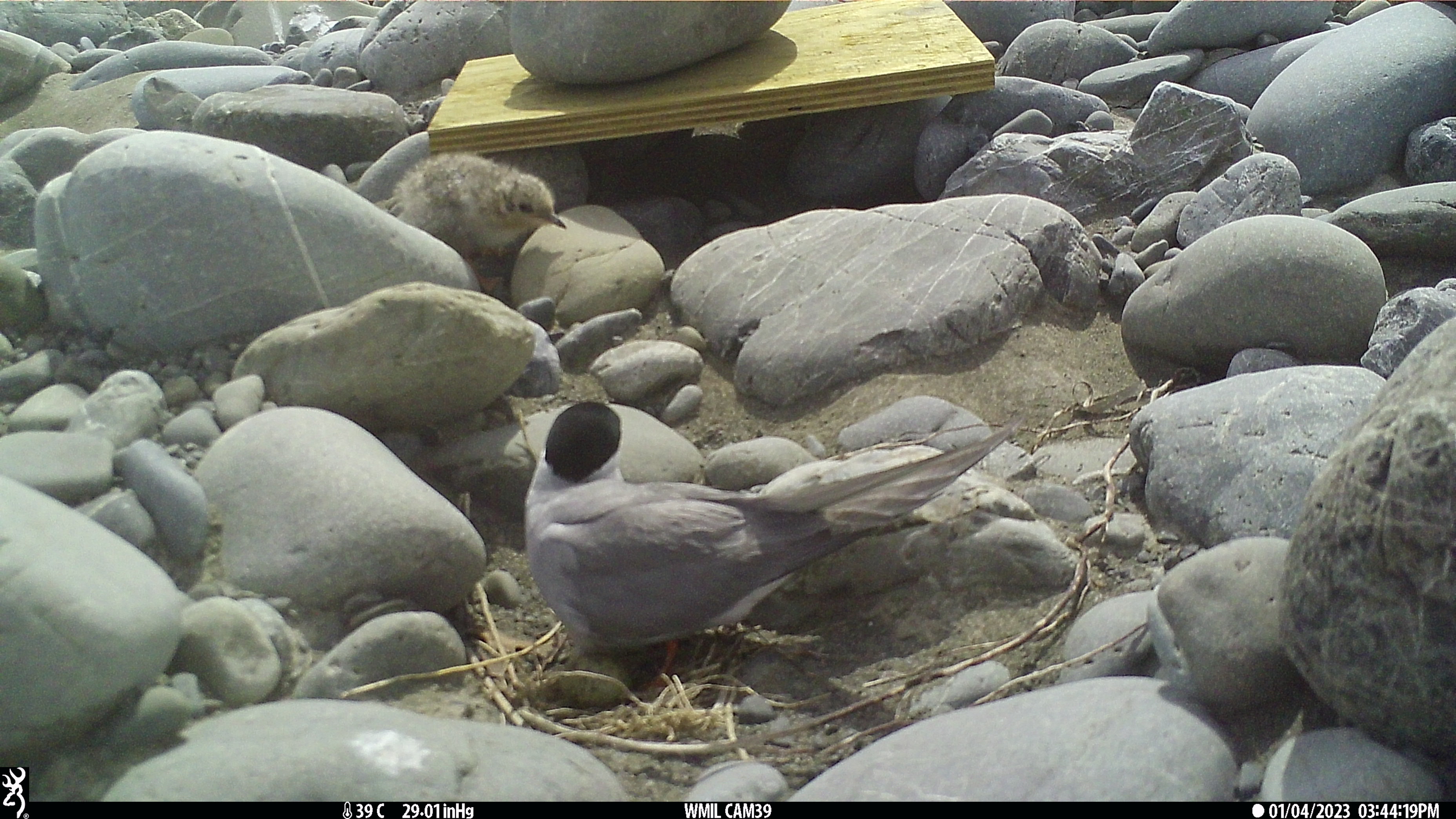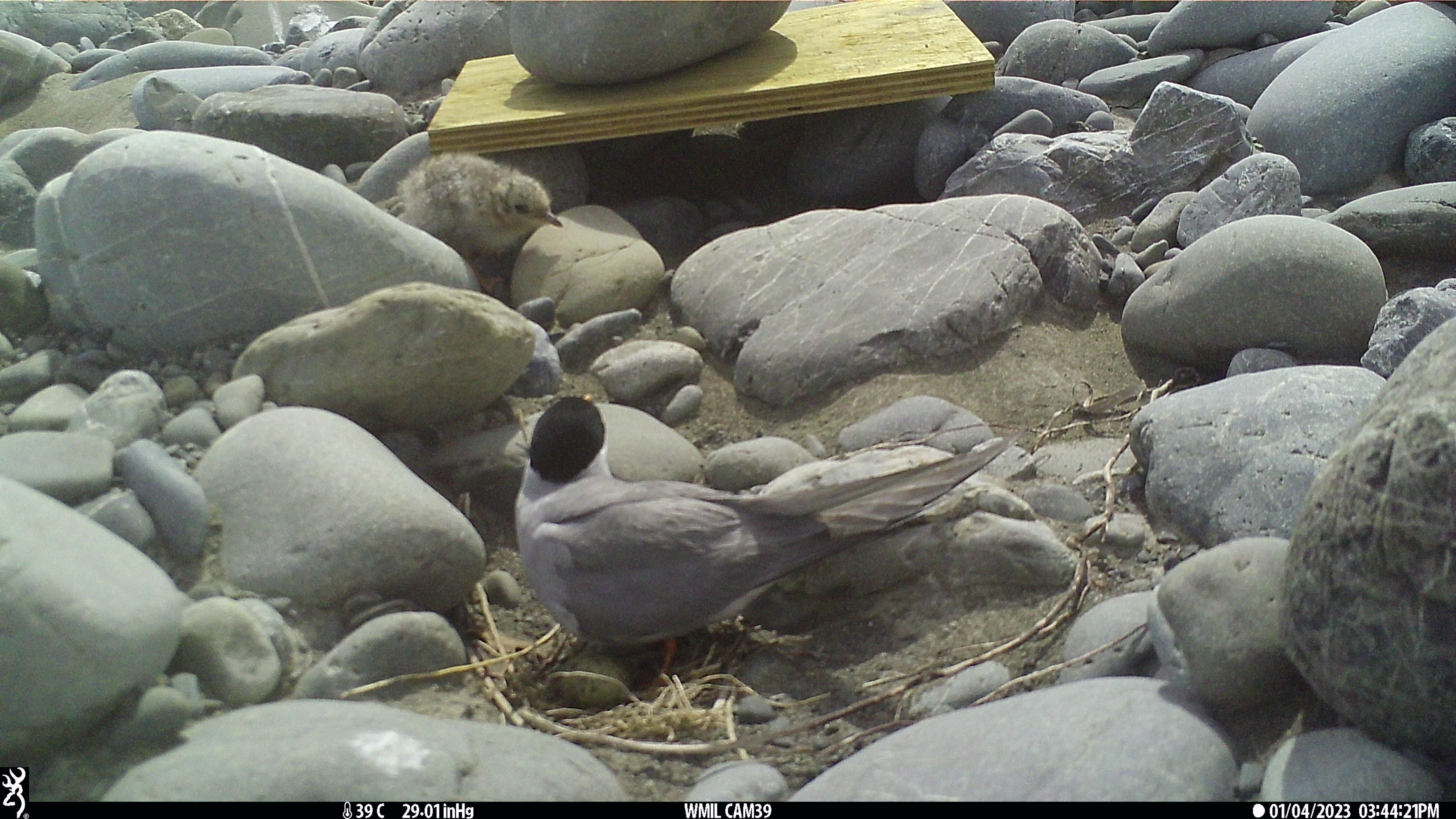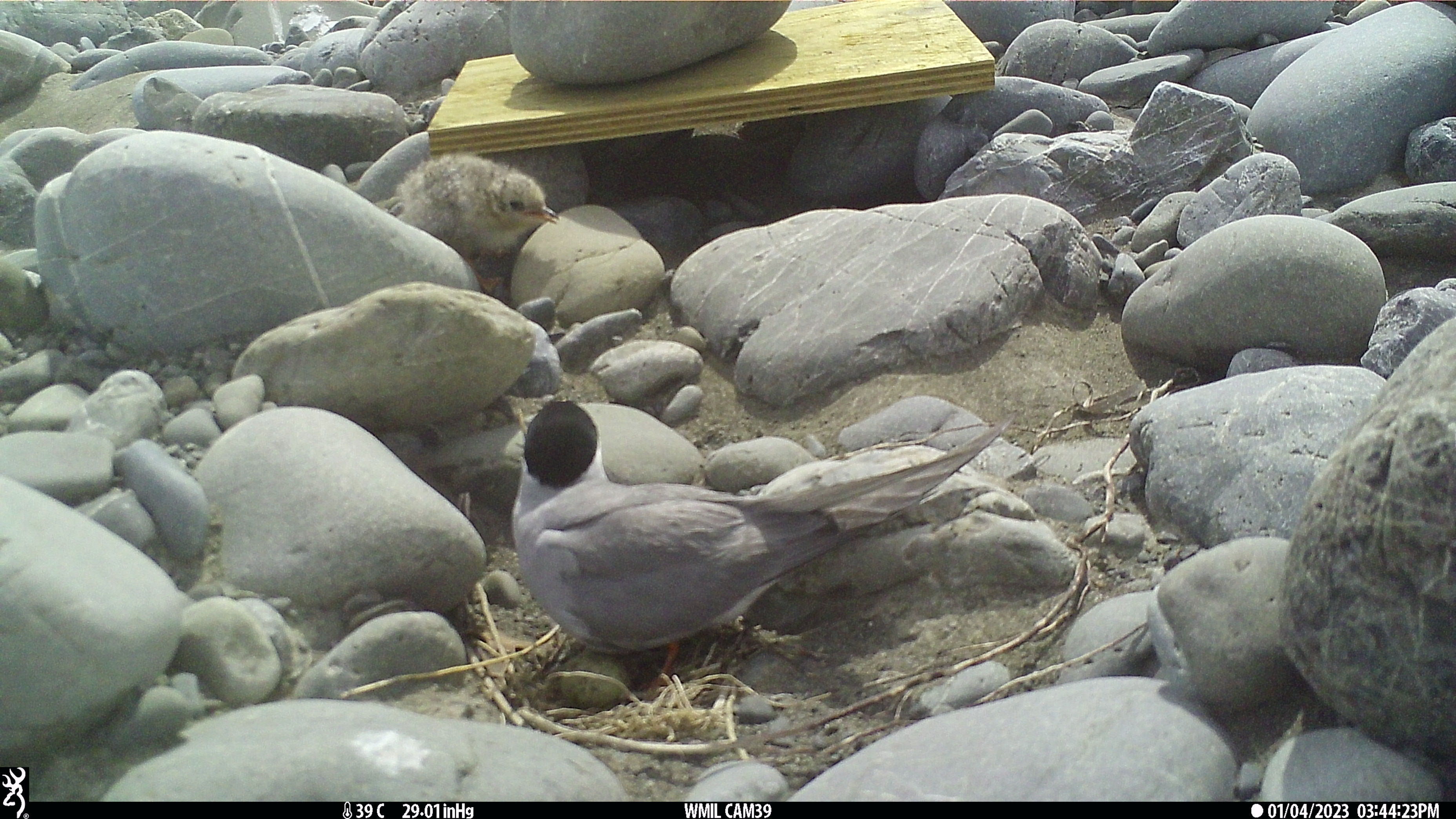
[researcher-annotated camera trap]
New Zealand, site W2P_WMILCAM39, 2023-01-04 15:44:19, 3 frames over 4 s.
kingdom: Animalia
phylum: Chordata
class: Aves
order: Charadriiformes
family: Laridae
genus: Chlidonias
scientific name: Chlidonias albostriatus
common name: black-fronted tern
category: black fronted tern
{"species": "black fronted tern (black-fronted tern) (Chlidonias albostriatus)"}